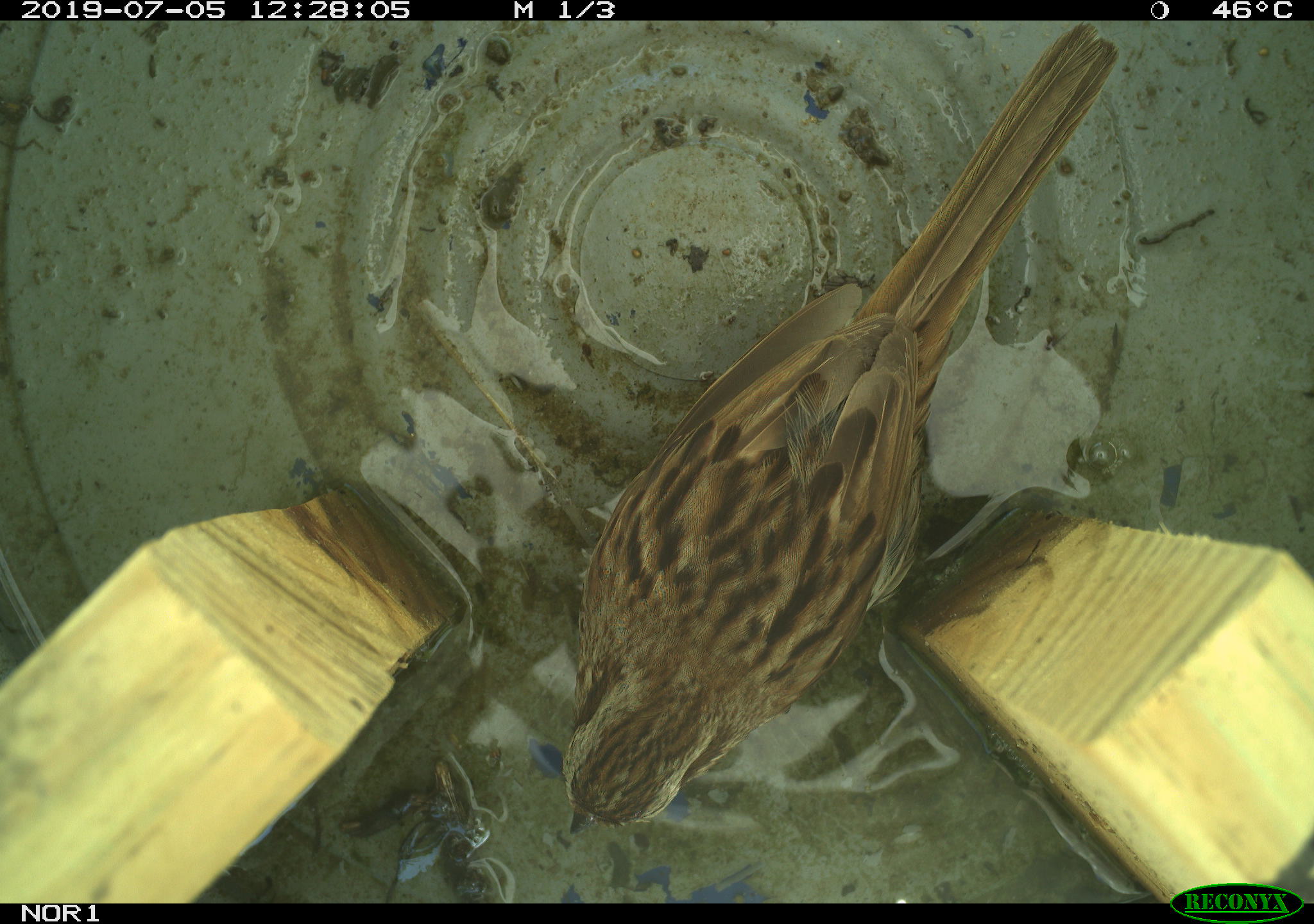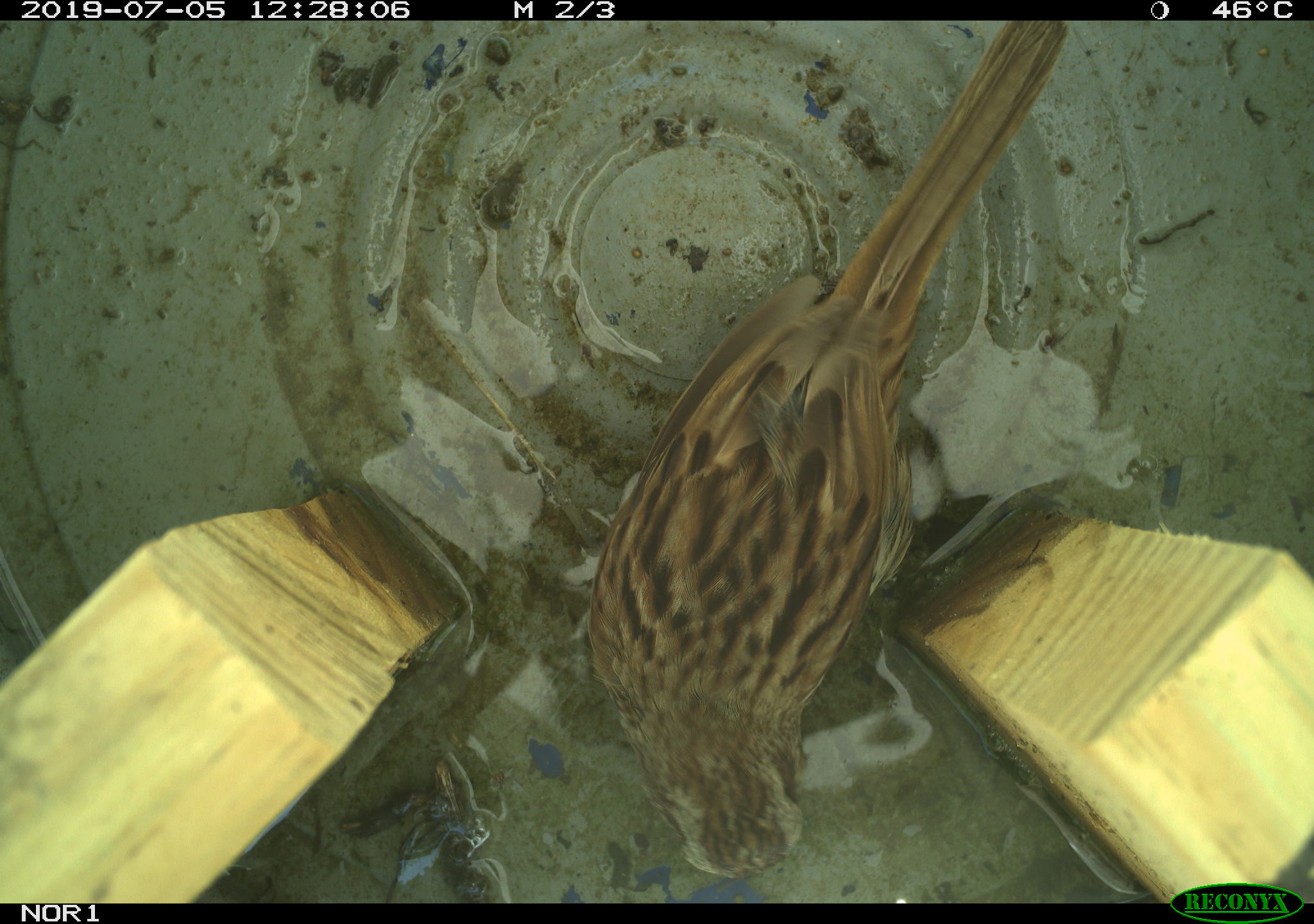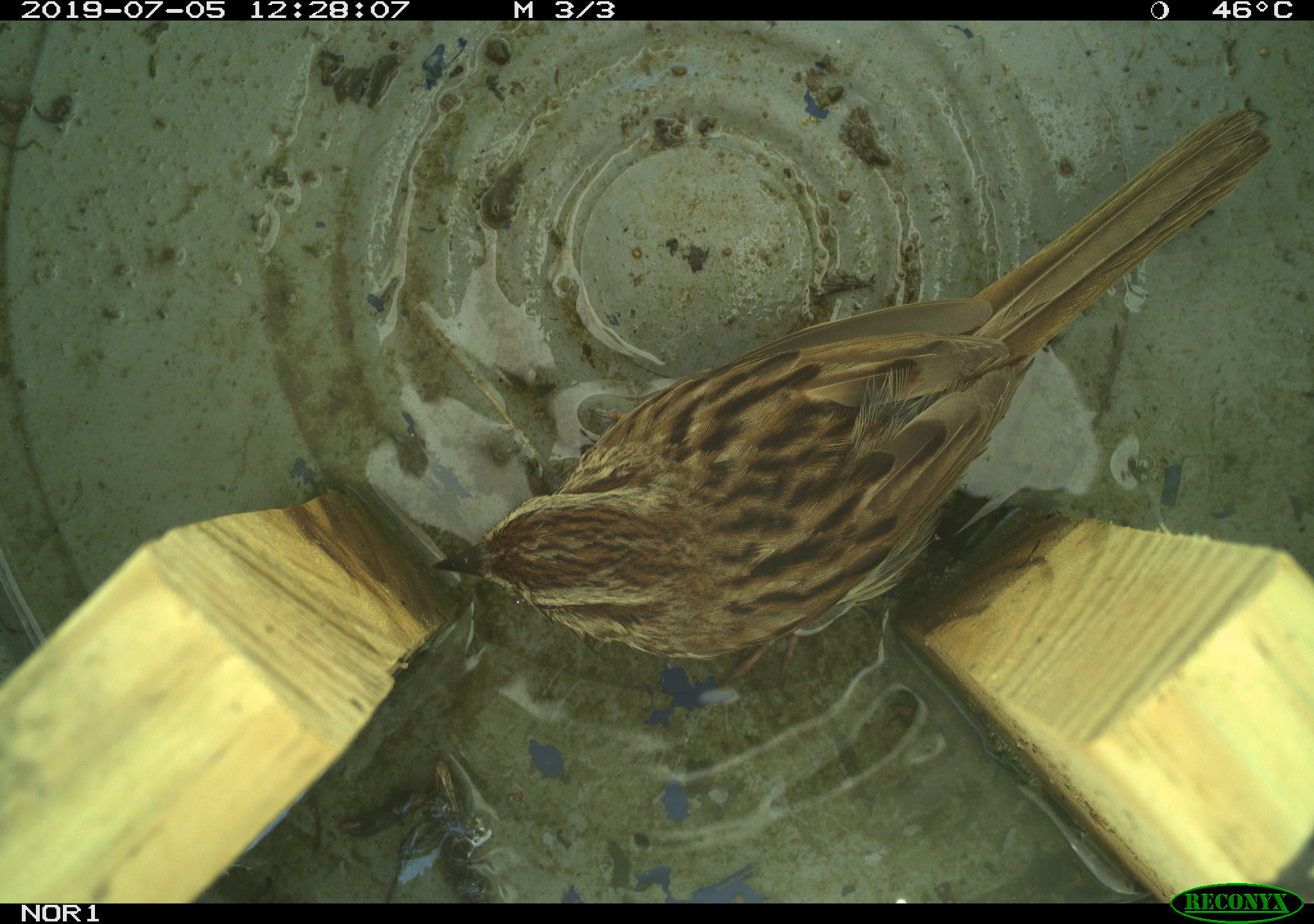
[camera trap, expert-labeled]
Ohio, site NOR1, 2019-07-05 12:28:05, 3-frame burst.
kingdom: Animalia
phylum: Chordata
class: Aves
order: Passeriformes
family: Passerellidae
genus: Melospiza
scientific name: Melospiza melodia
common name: song sparrow